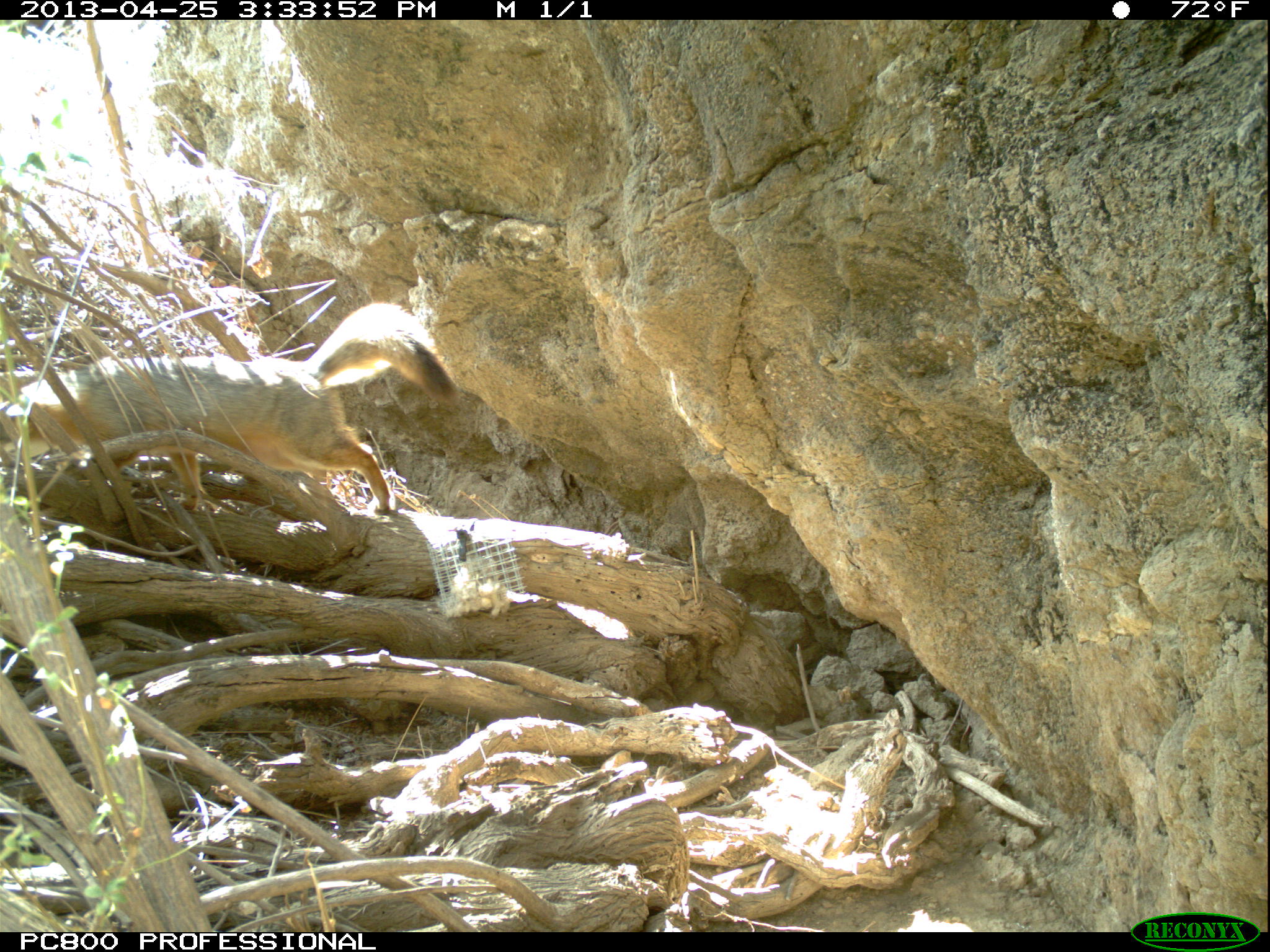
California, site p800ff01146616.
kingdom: Animalia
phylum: Chordata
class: Mammalia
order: Carnivora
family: Canidae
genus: Urocyon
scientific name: Urocyon littoralis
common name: island fox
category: fox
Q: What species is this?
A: Fox (island fox) (Urocyon littoralis).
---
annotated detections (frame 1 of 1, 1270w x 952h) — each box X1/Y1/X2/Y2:
fox: 0/302/461/518